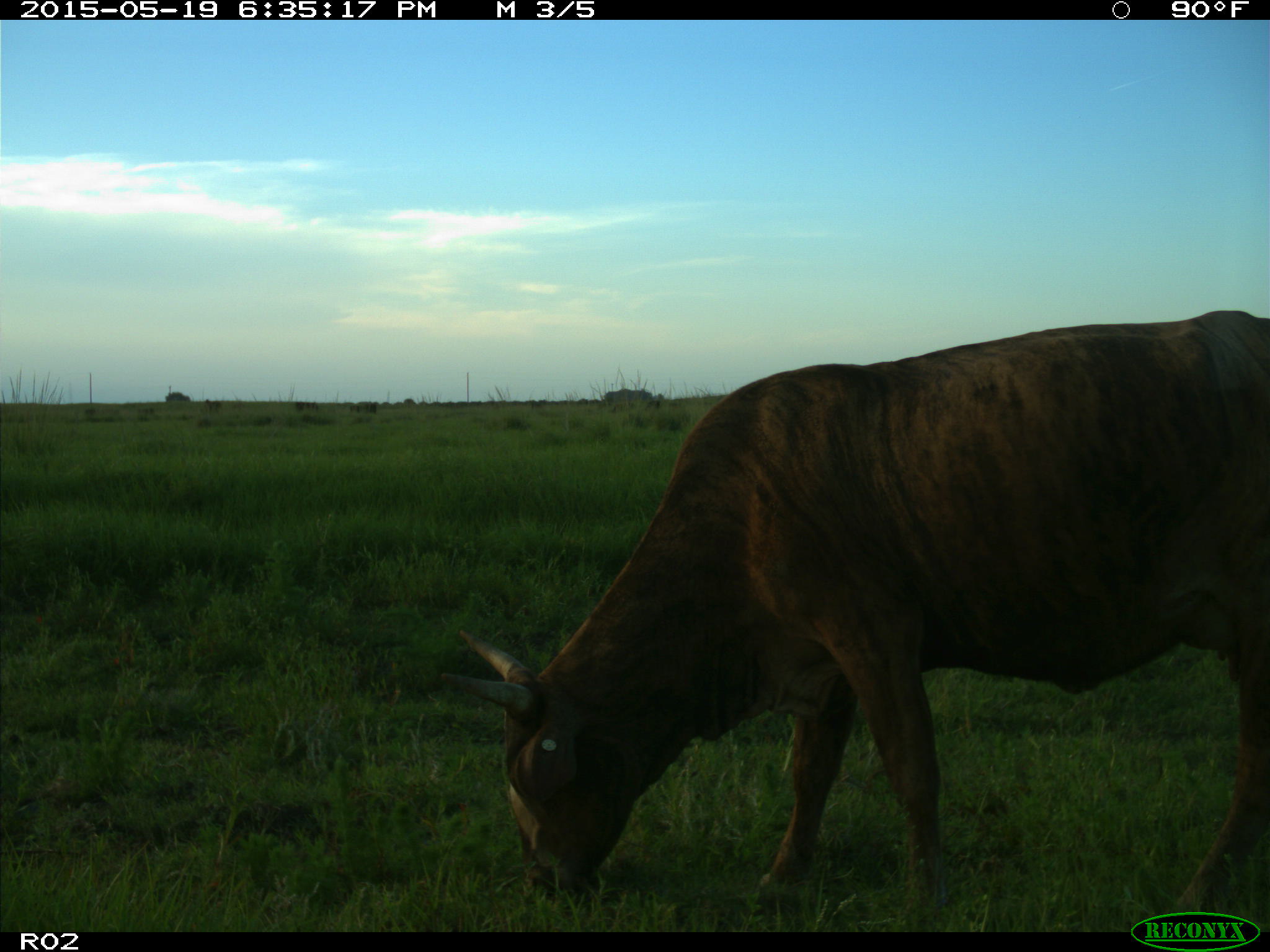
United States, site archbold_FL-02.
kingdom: Animalia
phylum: Chordata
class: Mammalia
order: Artiodactyla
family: Bovidae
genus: Bos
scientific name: Bos taurus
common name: domestic cow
Bos taurus (domestic cow).